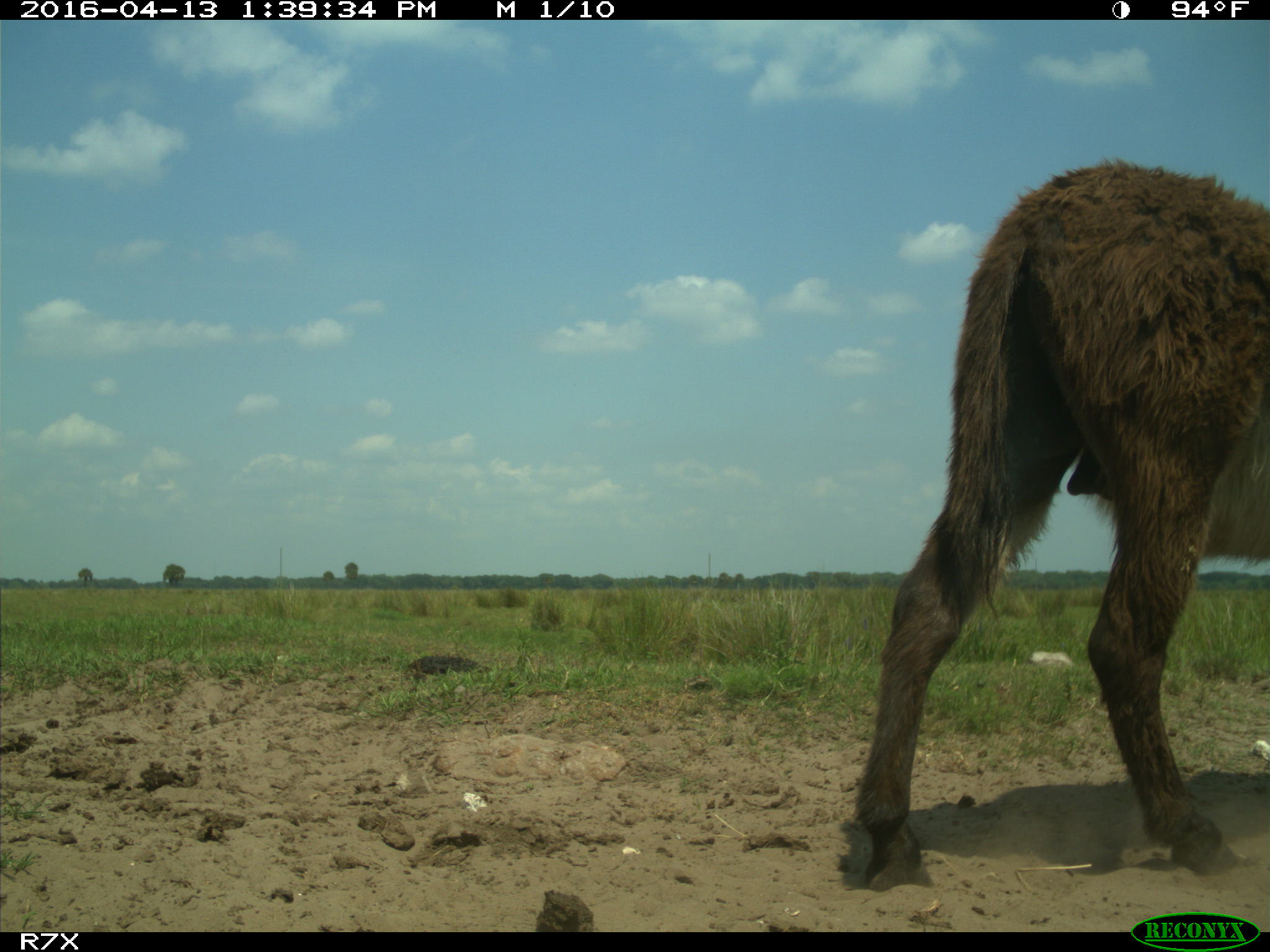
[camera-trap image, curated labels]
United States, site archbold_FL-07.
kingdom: Animalia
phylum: Chordata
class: Mammalia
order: Artiodactyla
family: Bovidae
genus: Bos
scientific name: Bos taurus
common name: domestic cow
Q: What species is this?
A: Bos taurus (domestic cow).